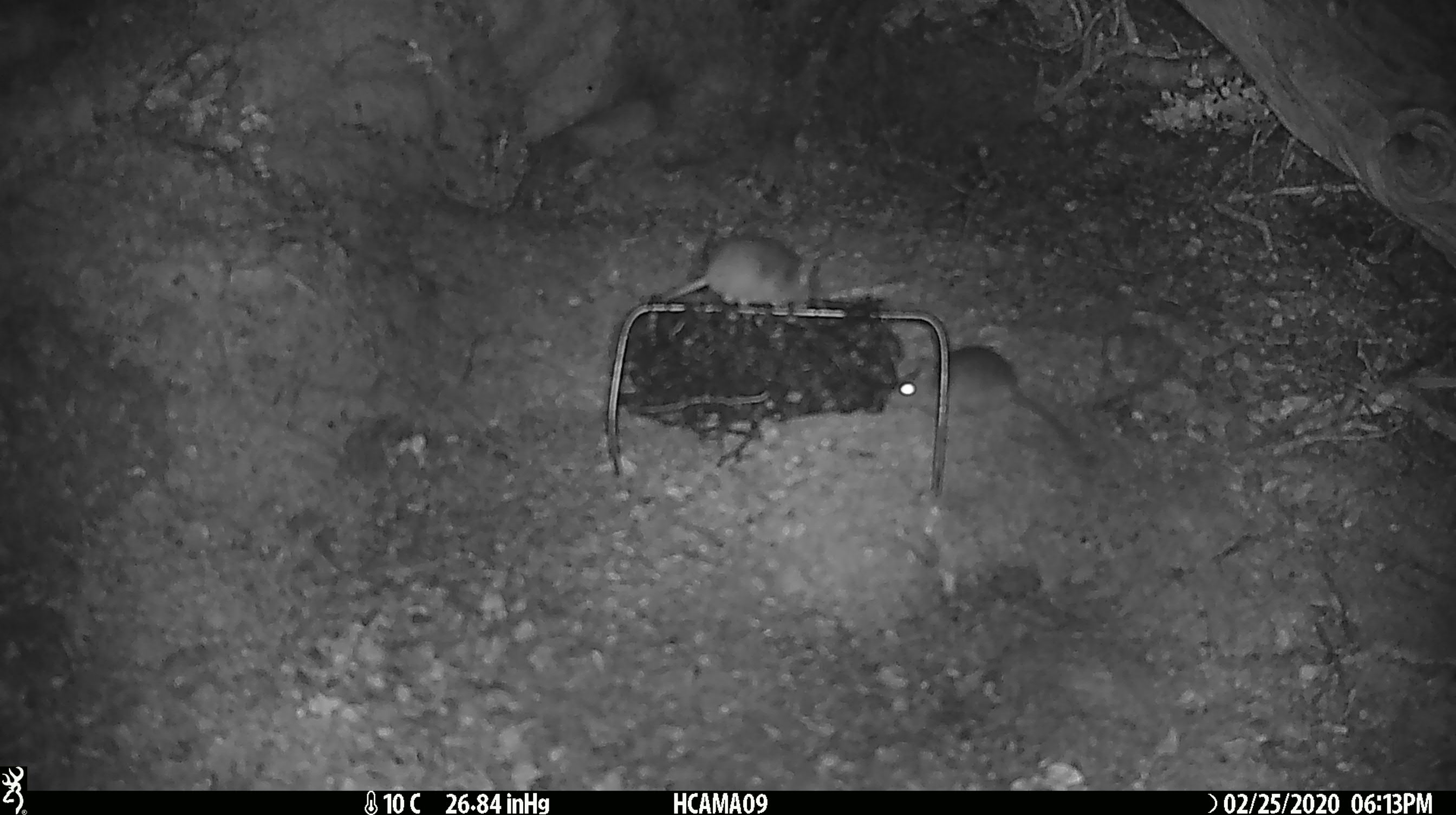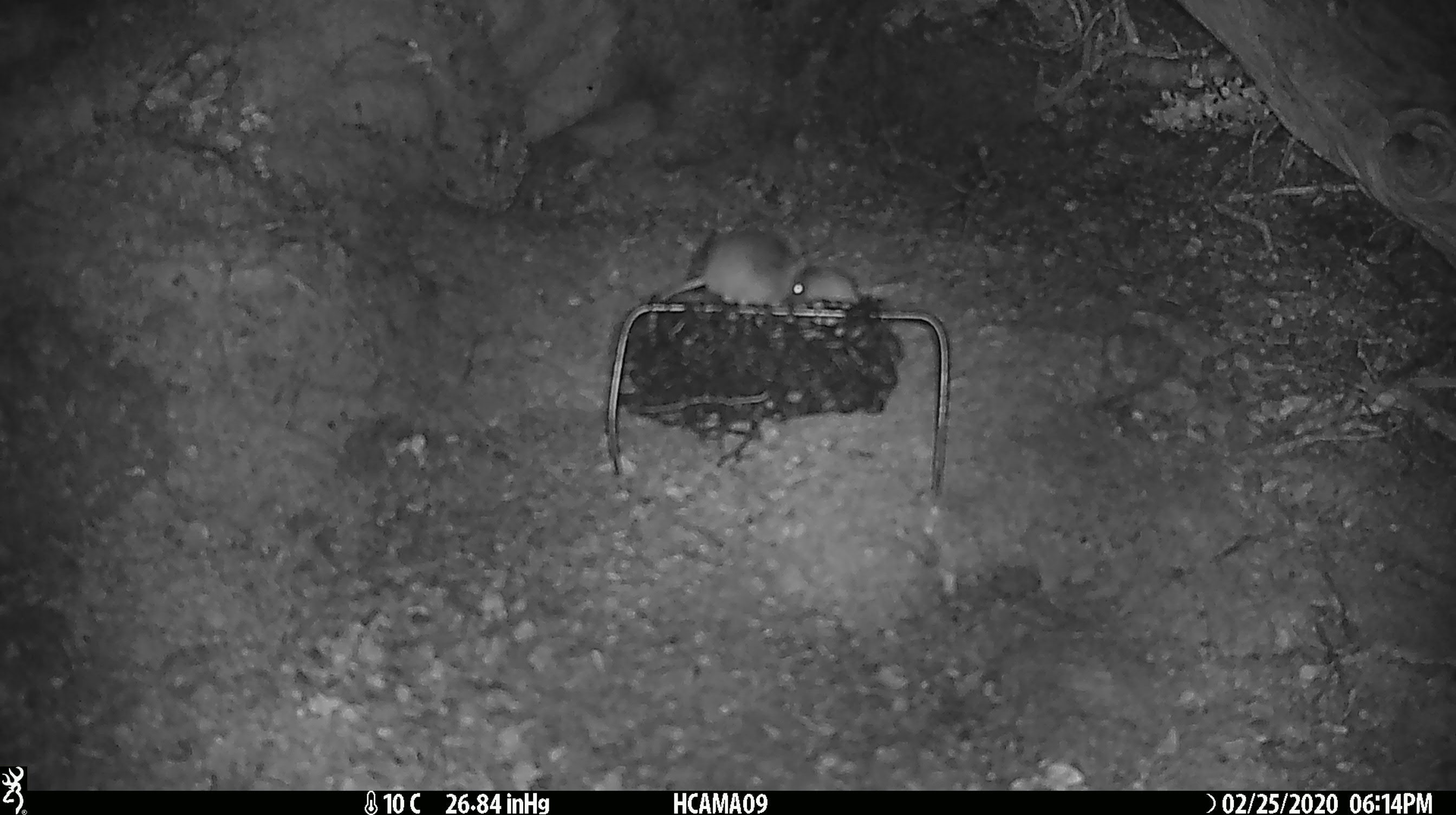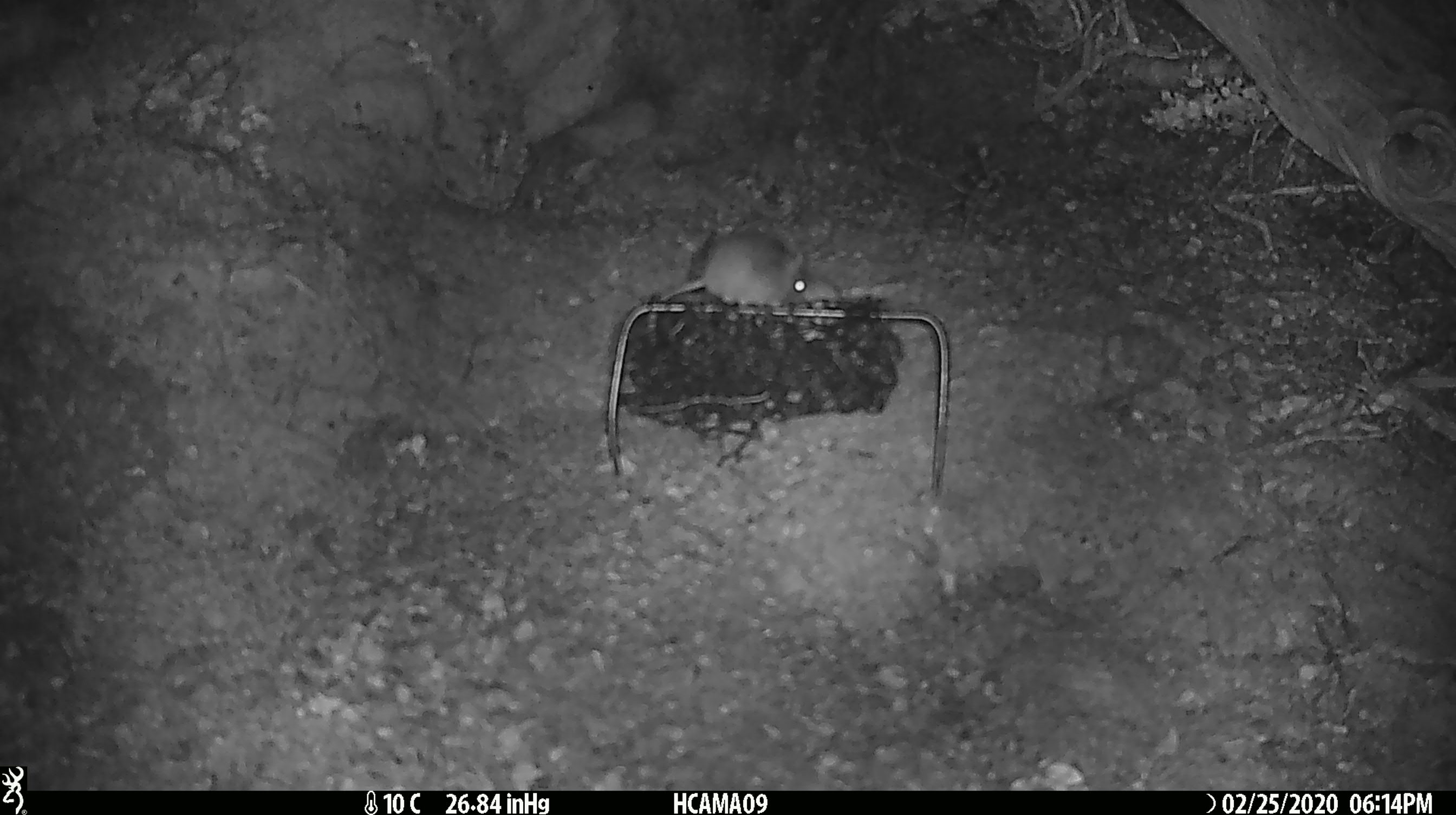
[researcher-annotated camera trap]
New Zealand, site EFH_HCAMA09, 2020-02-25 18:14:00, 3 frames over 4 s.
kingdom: Animalia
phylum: Chordata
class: Mammalia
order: Rodentia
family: Muridae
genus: Mus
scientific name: Mus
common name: mouse